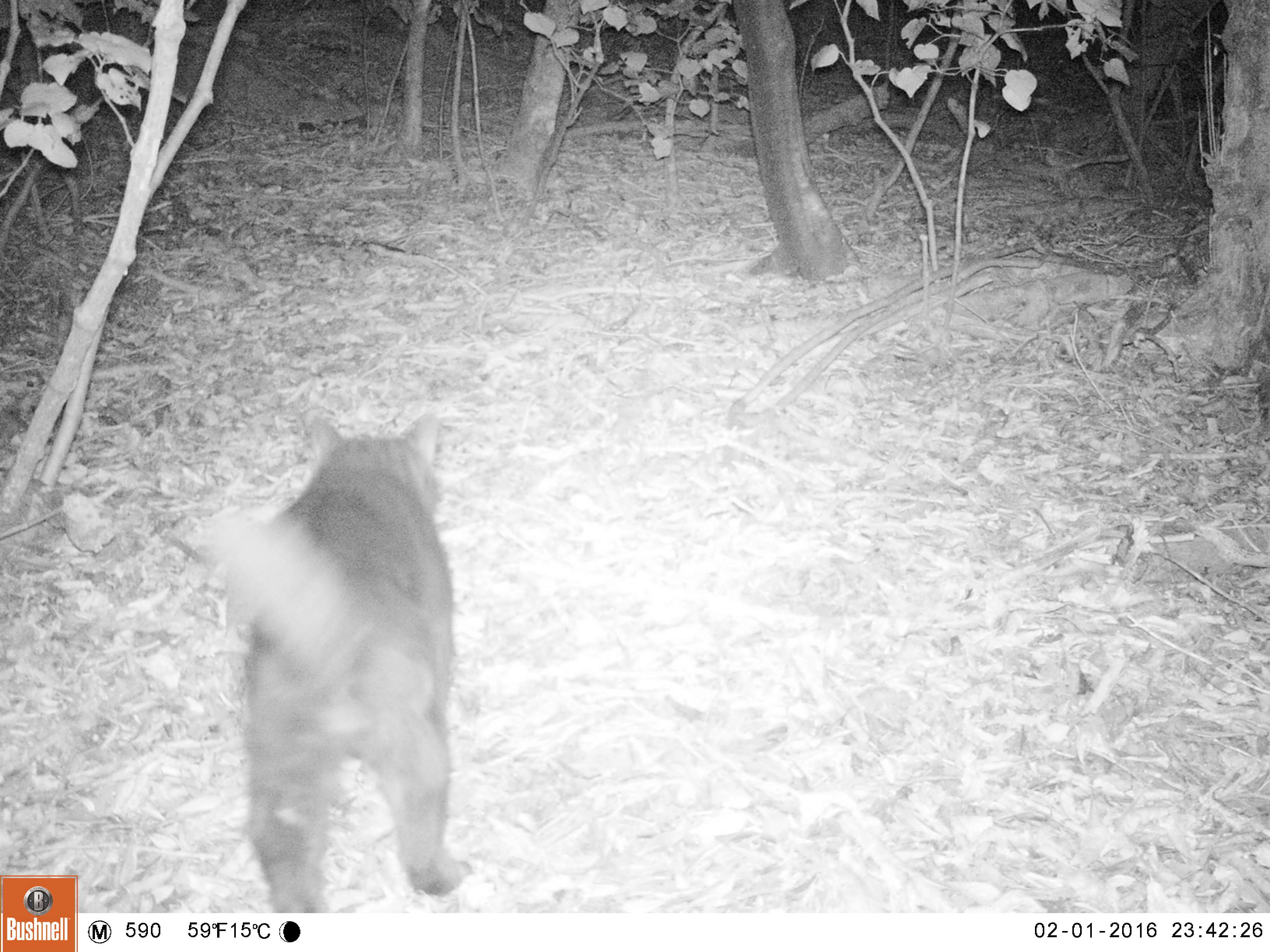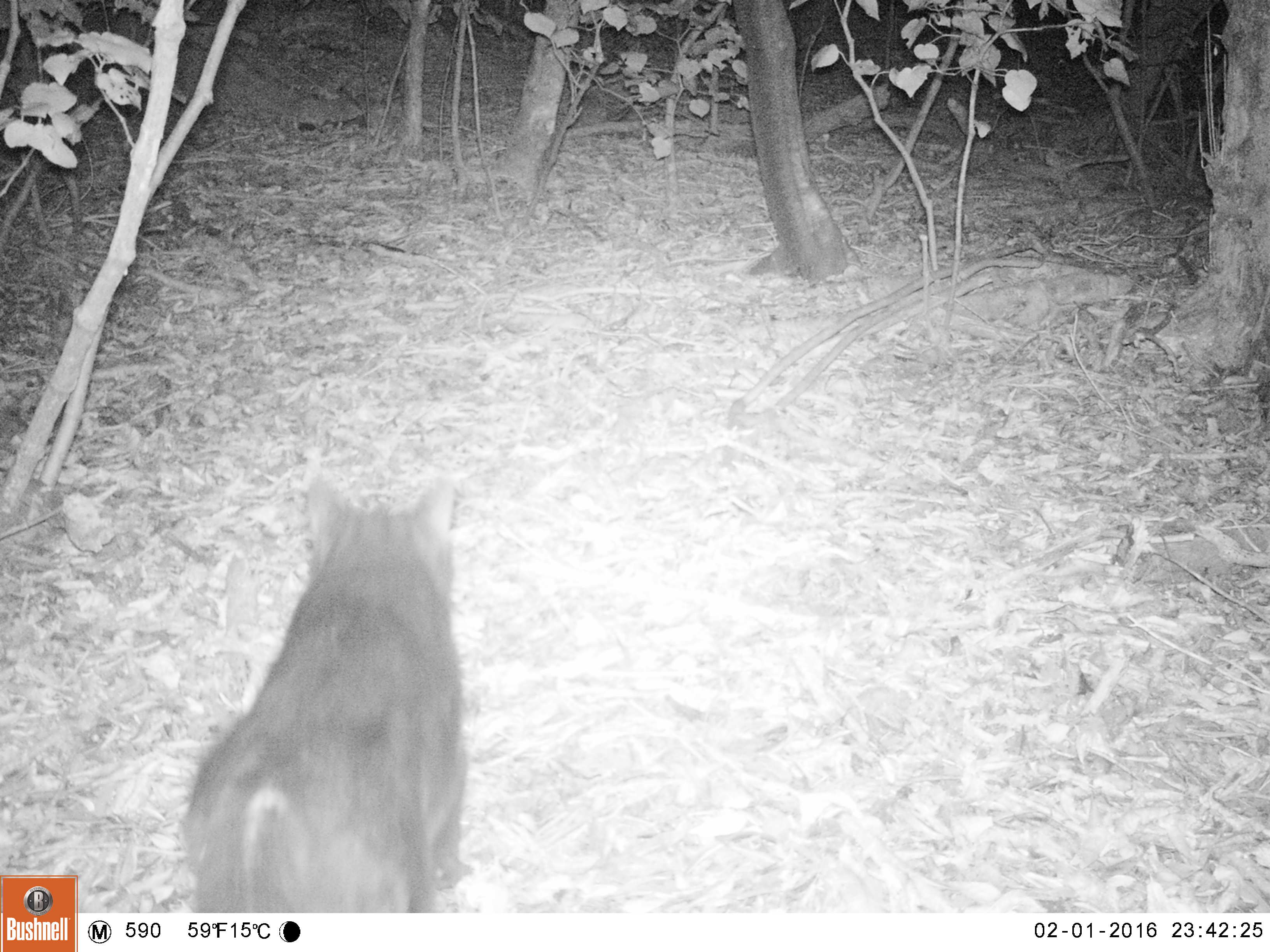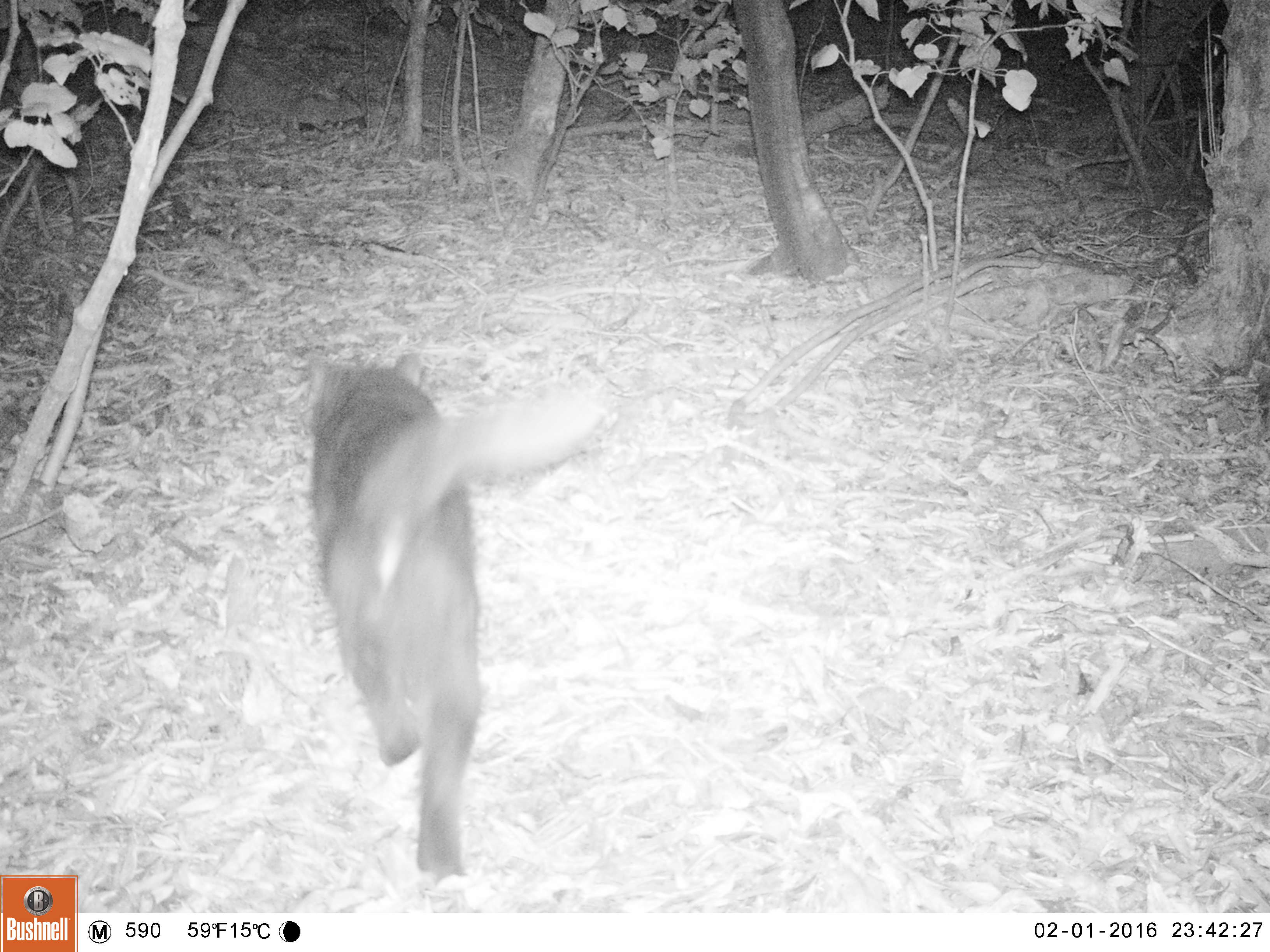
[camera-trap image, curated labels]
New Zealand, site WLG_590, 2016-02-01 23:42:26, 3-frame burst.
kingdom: Animalia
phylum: Chordata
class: Mammalia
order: Carnivora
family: Felidae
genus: Felis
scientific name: Felis catus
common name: domestic cat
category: cat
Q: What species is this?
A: Cat (domestic cat) (Felis catus).